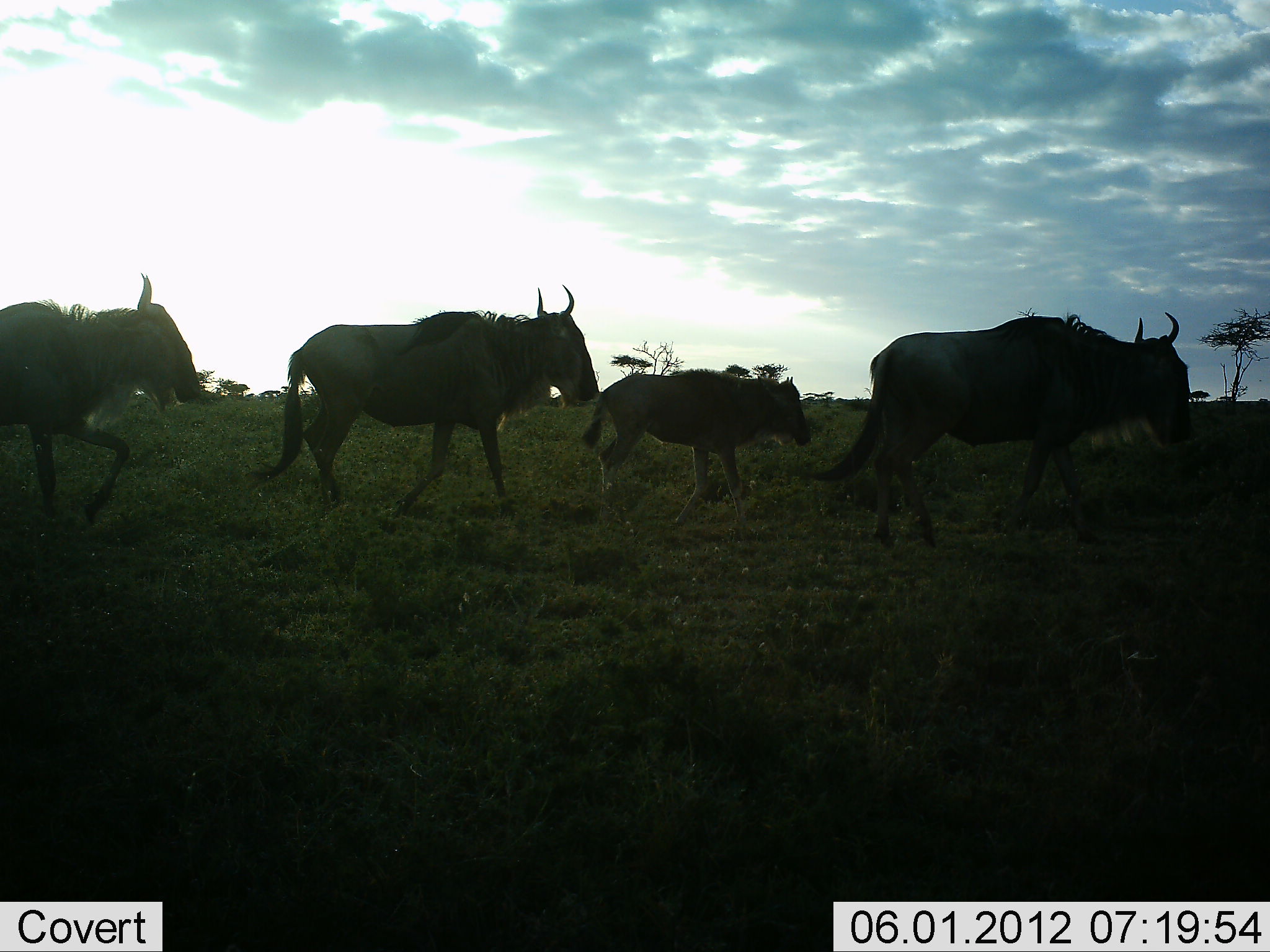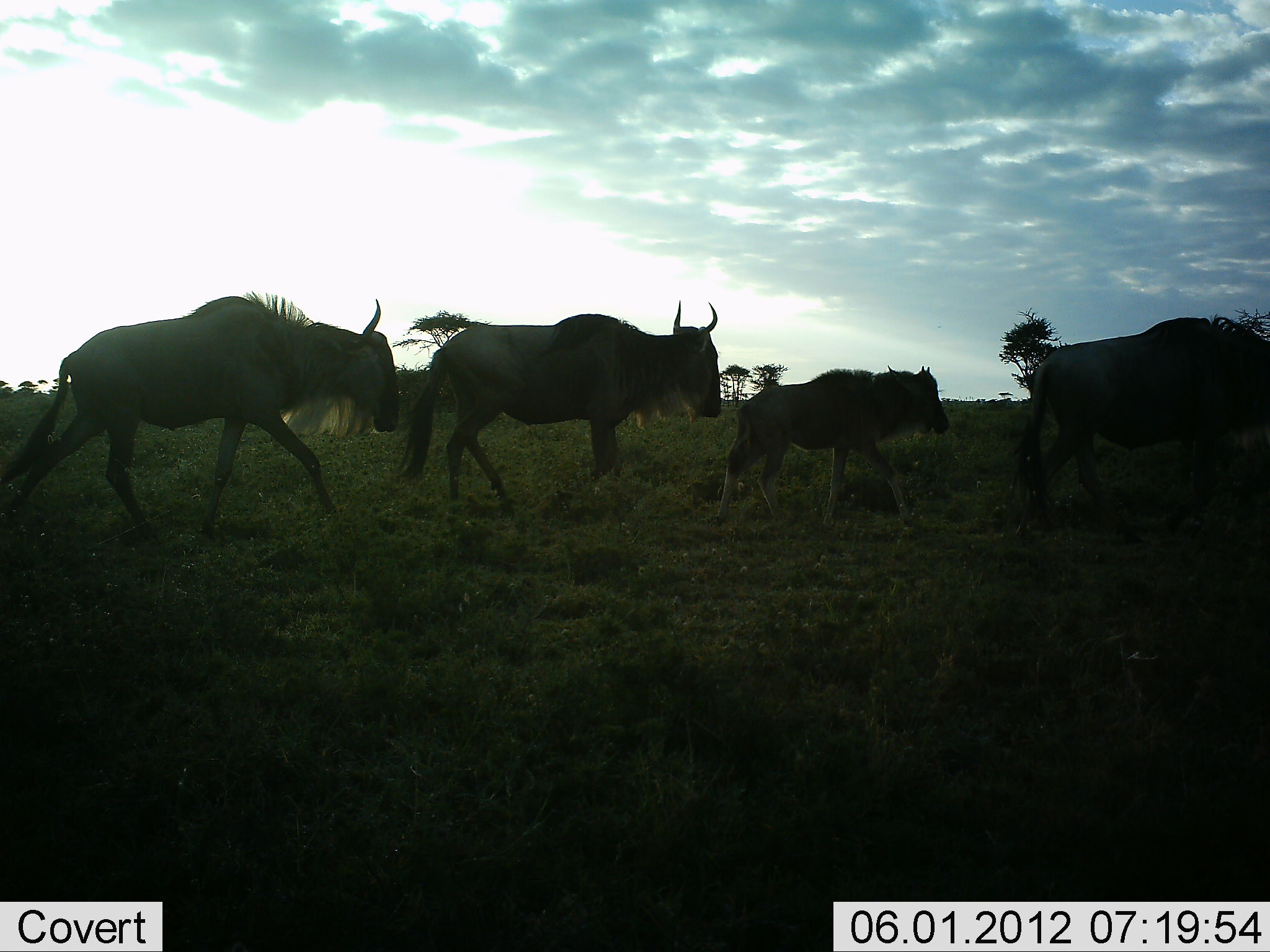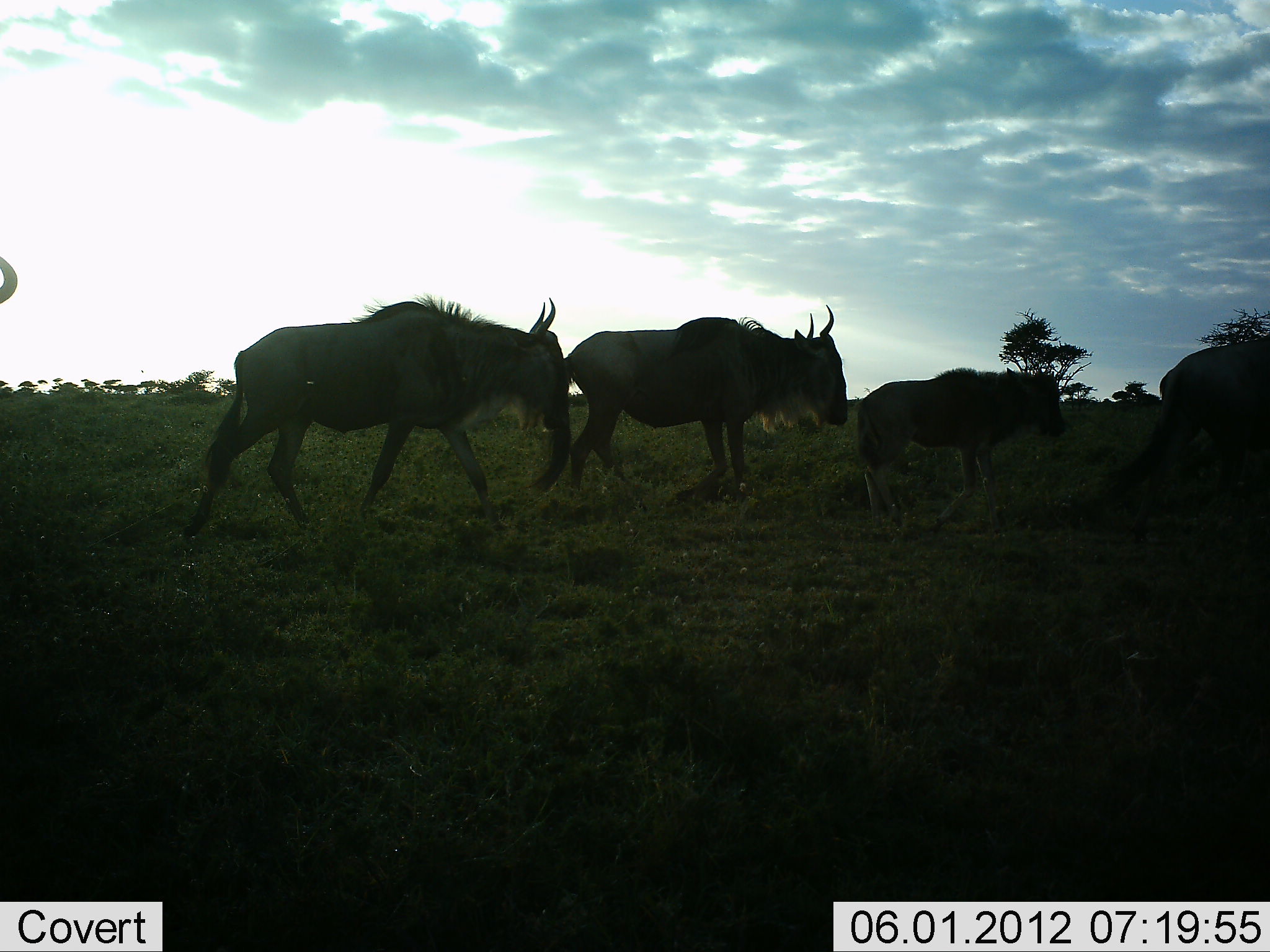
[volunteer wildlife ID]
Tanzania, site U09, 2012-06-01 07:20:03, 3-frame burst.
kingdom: Animalia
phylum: Chordata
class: Mammalia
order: Artiodactyla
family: Bovidae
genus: Connochaetes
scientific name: Connochaetes taurinus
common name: blue wildebeest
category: wildebeest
Wildebeest (blue wildebeest) (Connochaetes taurinus), count 4. Behavior (volunteer vote fractions): standing 0%, resting 0%, moving 100%, interacting 0%. Young present (vote fraction): 60%. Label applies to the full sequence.